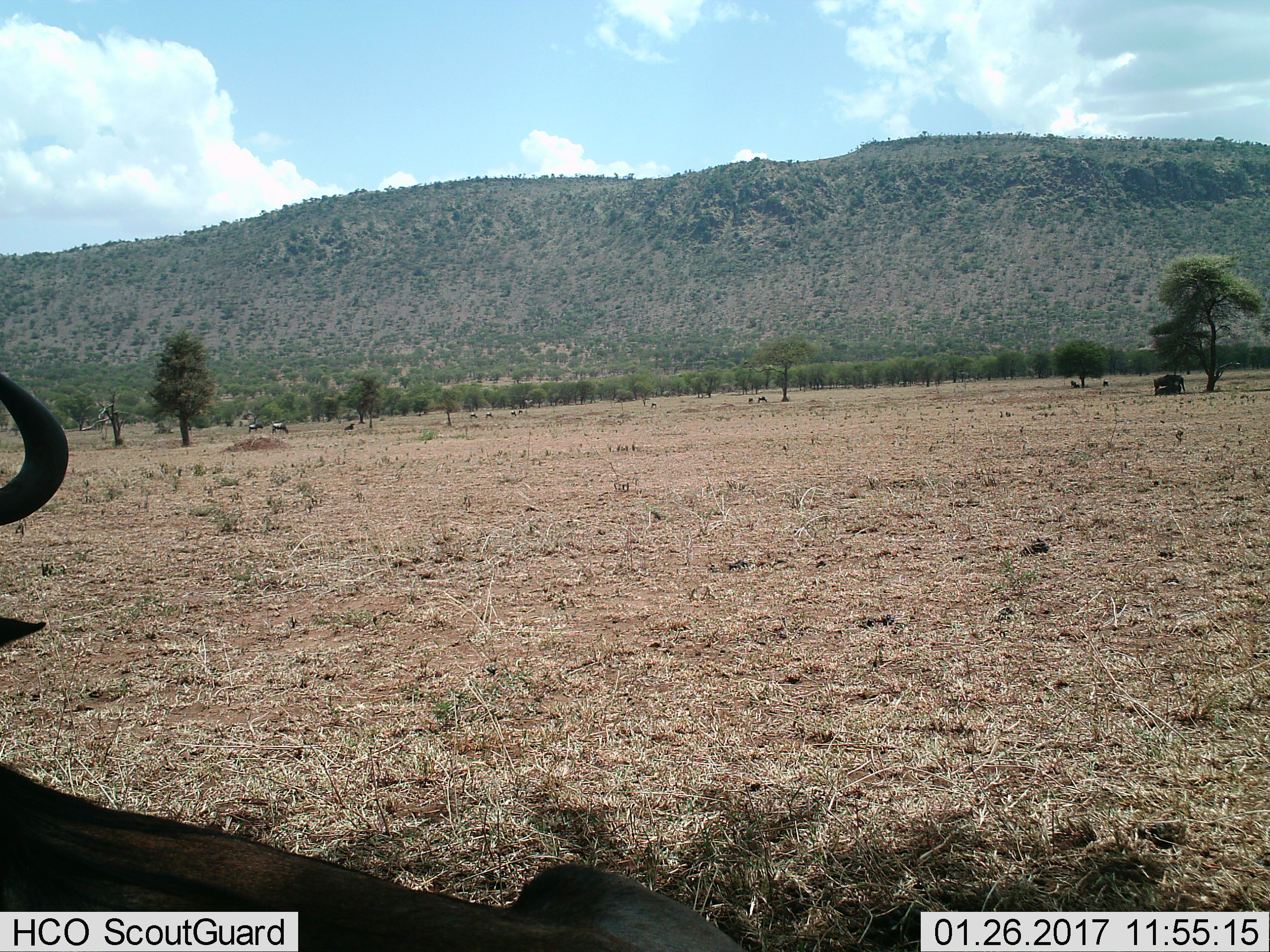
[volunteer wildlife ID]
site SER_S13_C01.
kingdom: Animalia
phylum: Chordata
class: Mammalia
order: Artiodactyla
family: Bovidae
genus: Connochaetes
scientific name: Connochaetes taurinus taurinus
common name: blue wildebeest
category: wildebeestblue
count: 11-50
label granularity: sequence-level